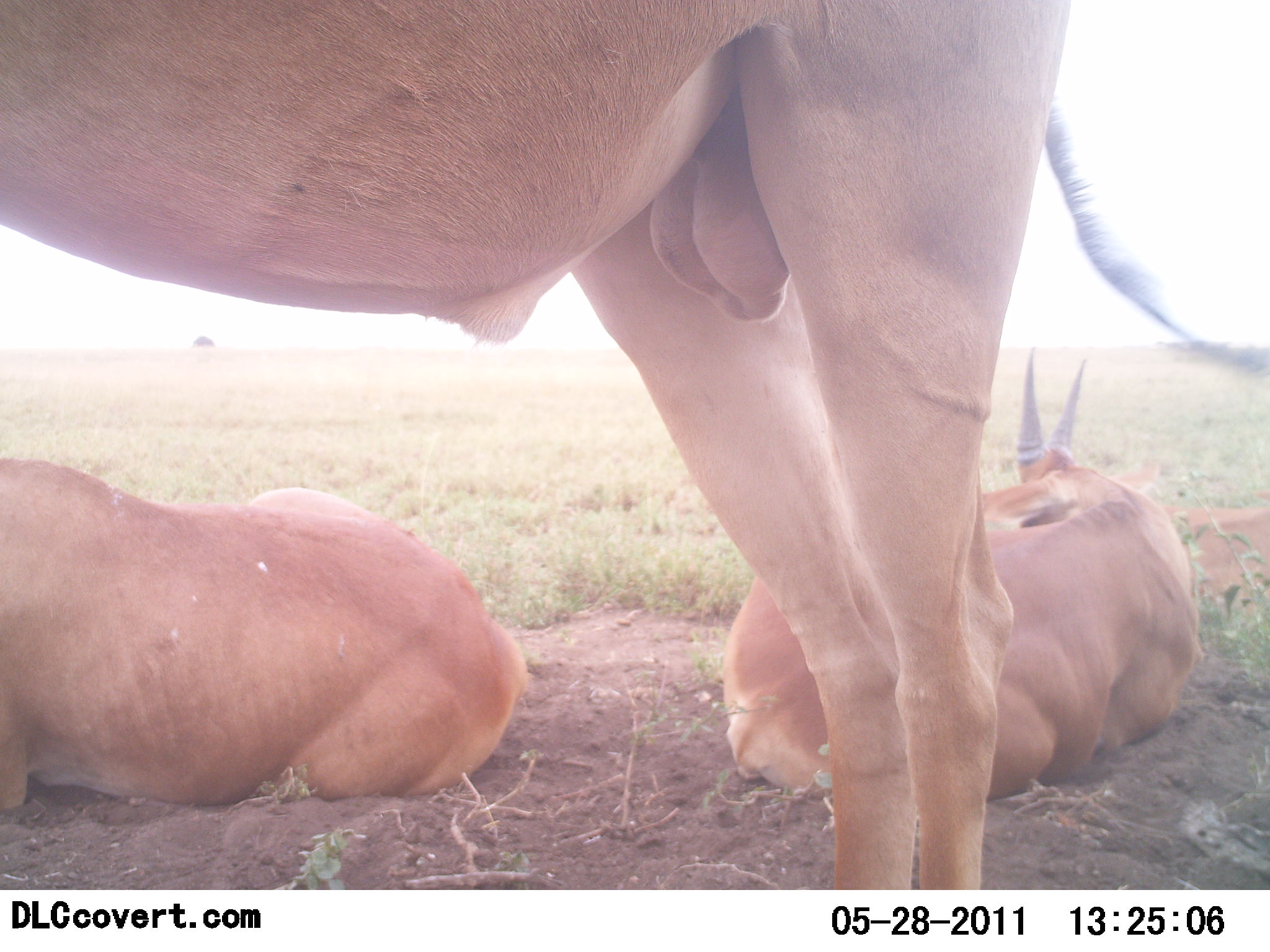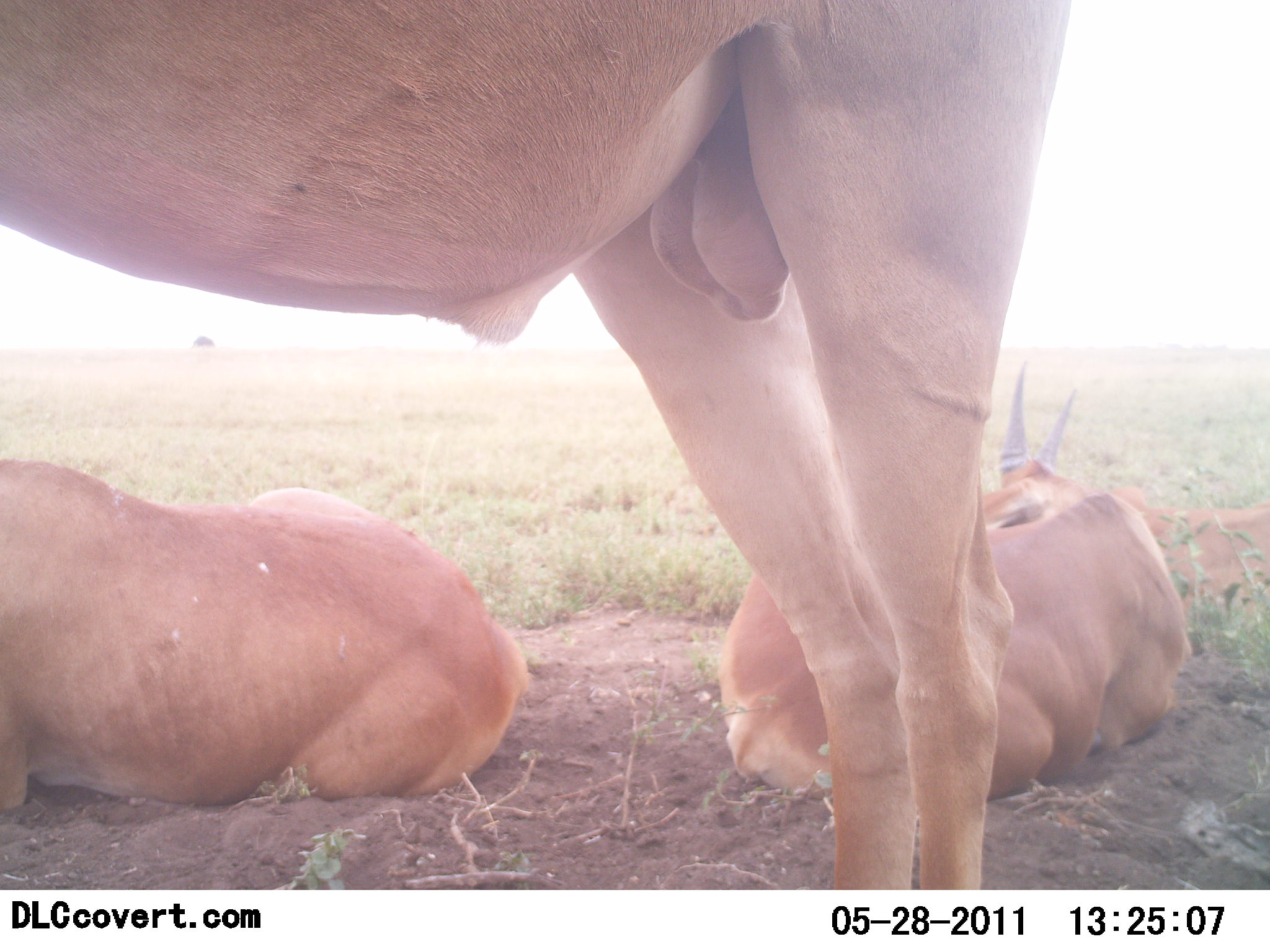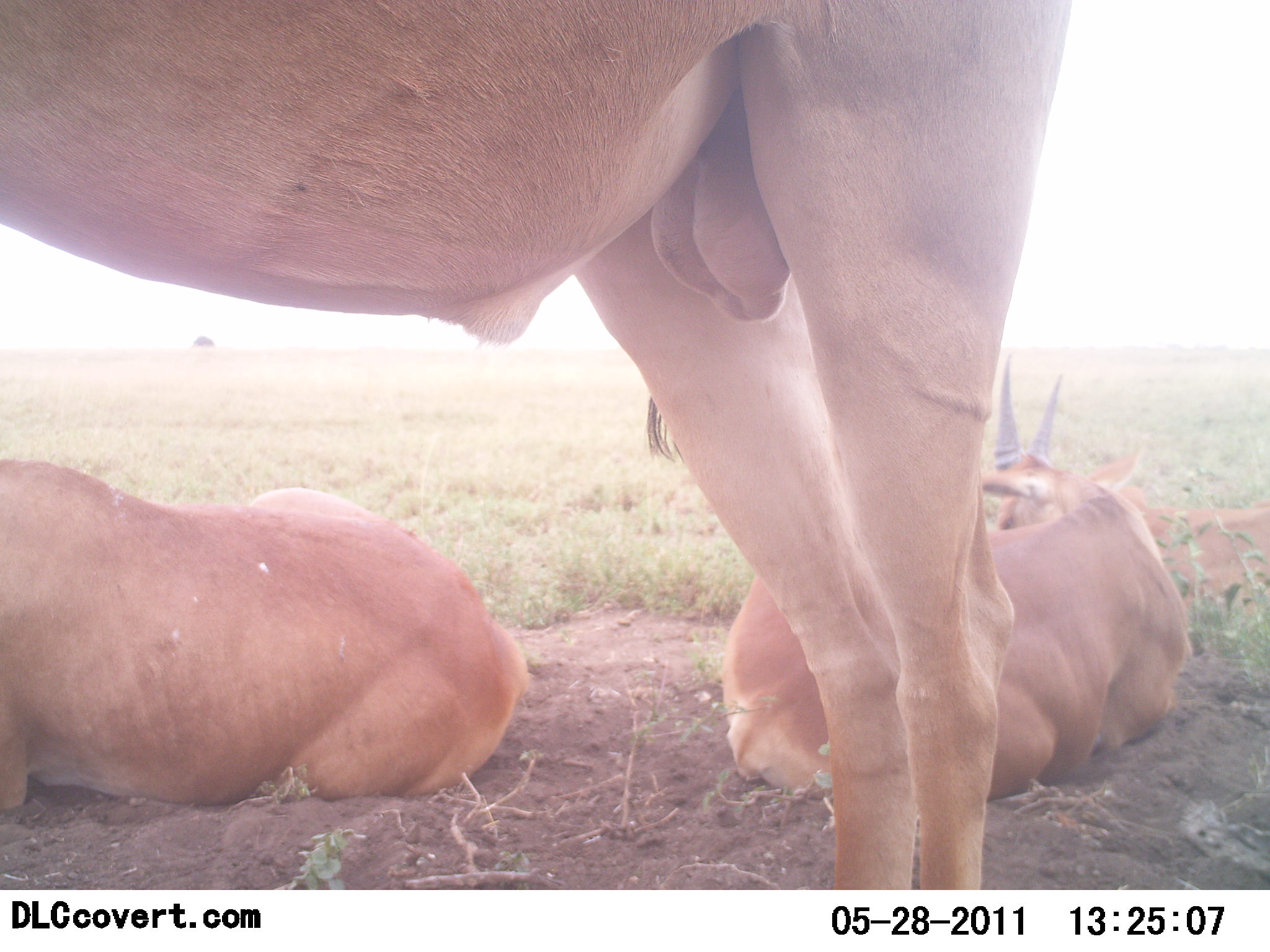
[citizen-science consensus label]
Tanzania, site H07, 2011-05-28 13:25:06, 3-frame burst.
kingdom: Animalia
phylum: Chordata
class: Mammalia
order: Artiodactyla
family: Bovidae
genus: Nanger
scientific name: Nanger granti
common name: grant's gazelle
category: gazellegrants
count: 3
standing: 88%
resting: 100%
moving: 0%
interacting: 0%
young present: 0%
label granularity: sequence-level